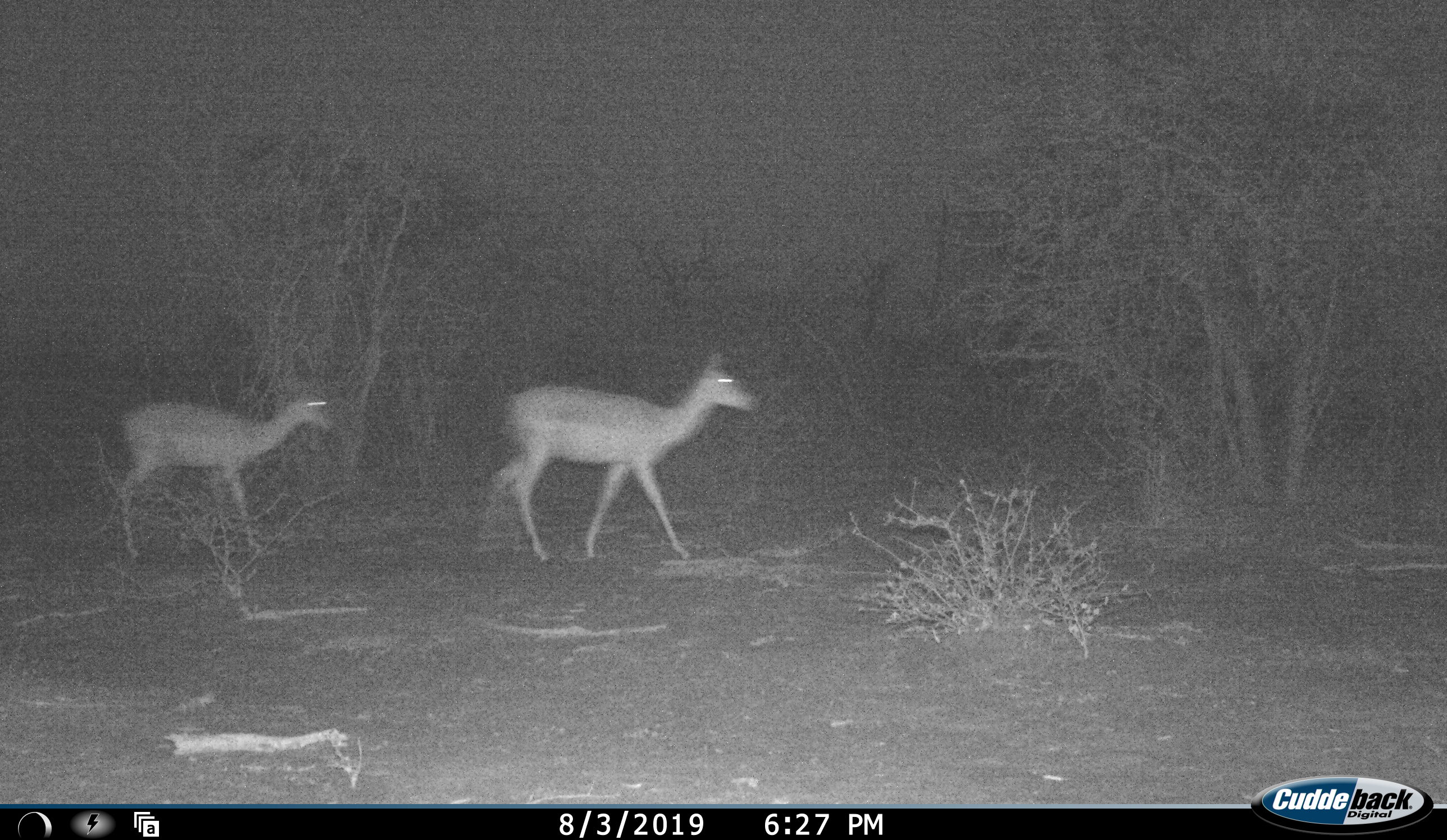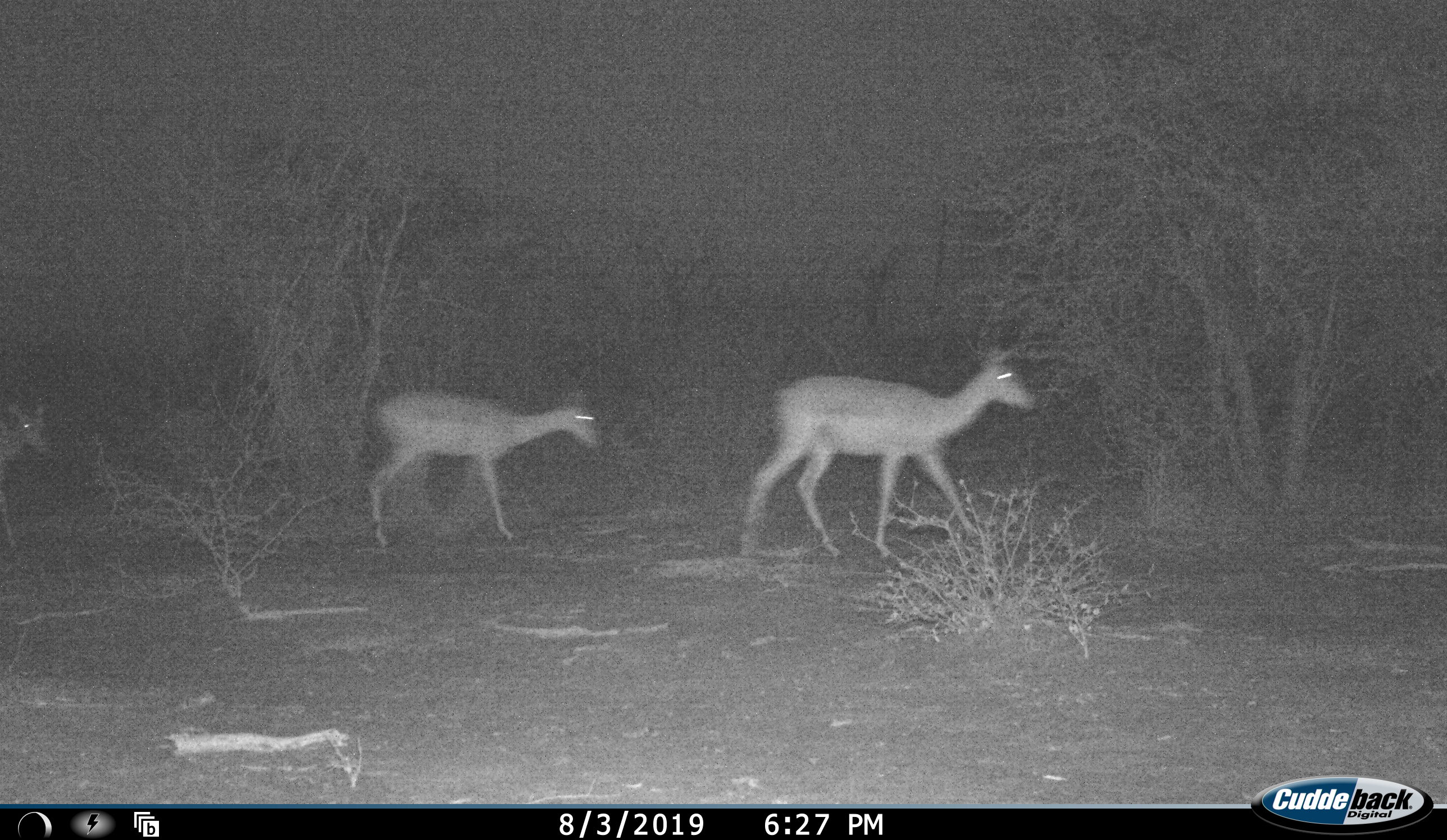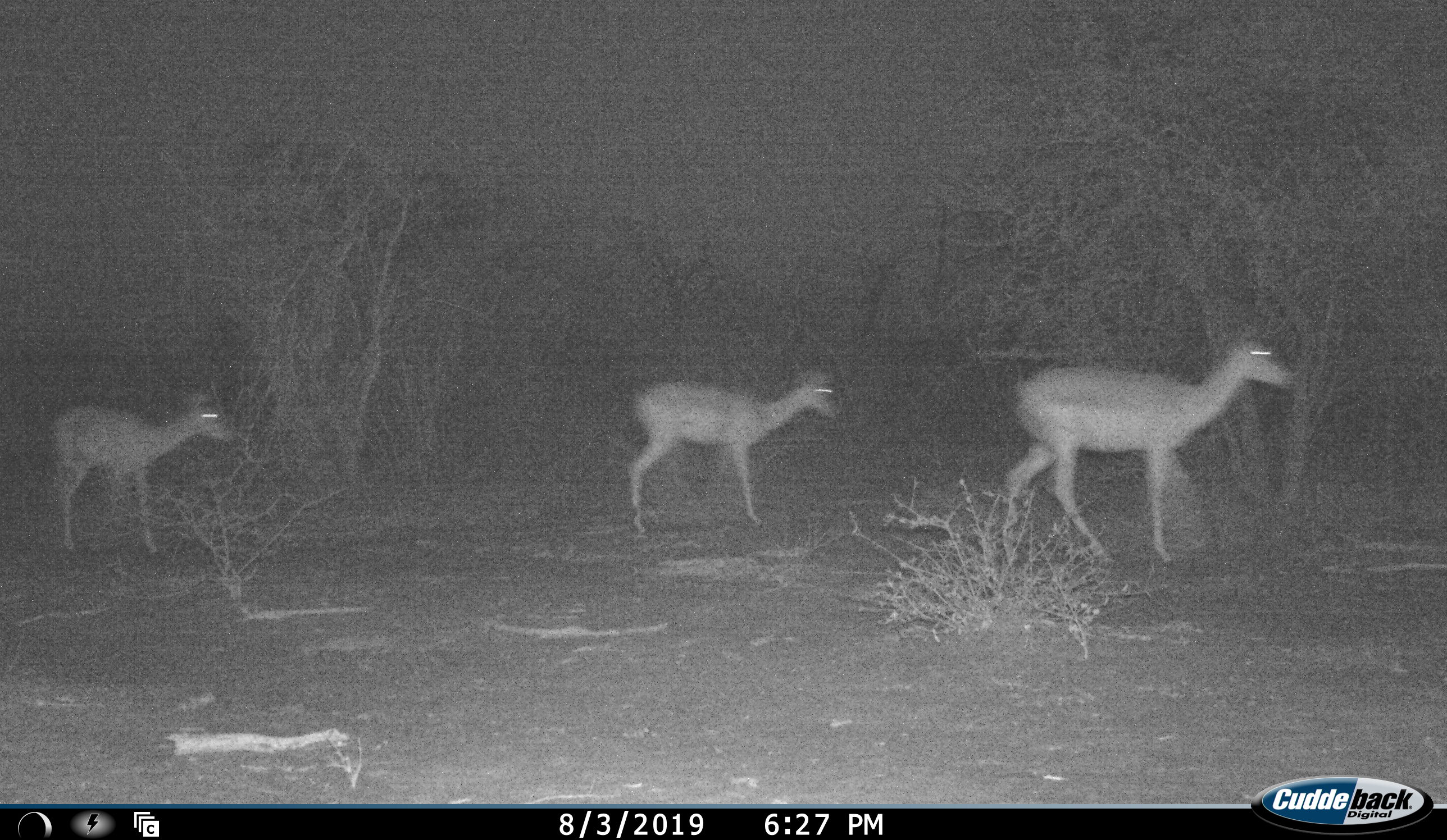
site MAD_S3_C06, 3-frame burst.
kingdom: Animalia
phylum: Chordata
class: Mammalia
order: Artiodactyla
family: Bovidae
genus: Aepyceros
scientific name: Aepyceros melampus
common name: impala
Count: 3.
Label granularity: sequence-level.